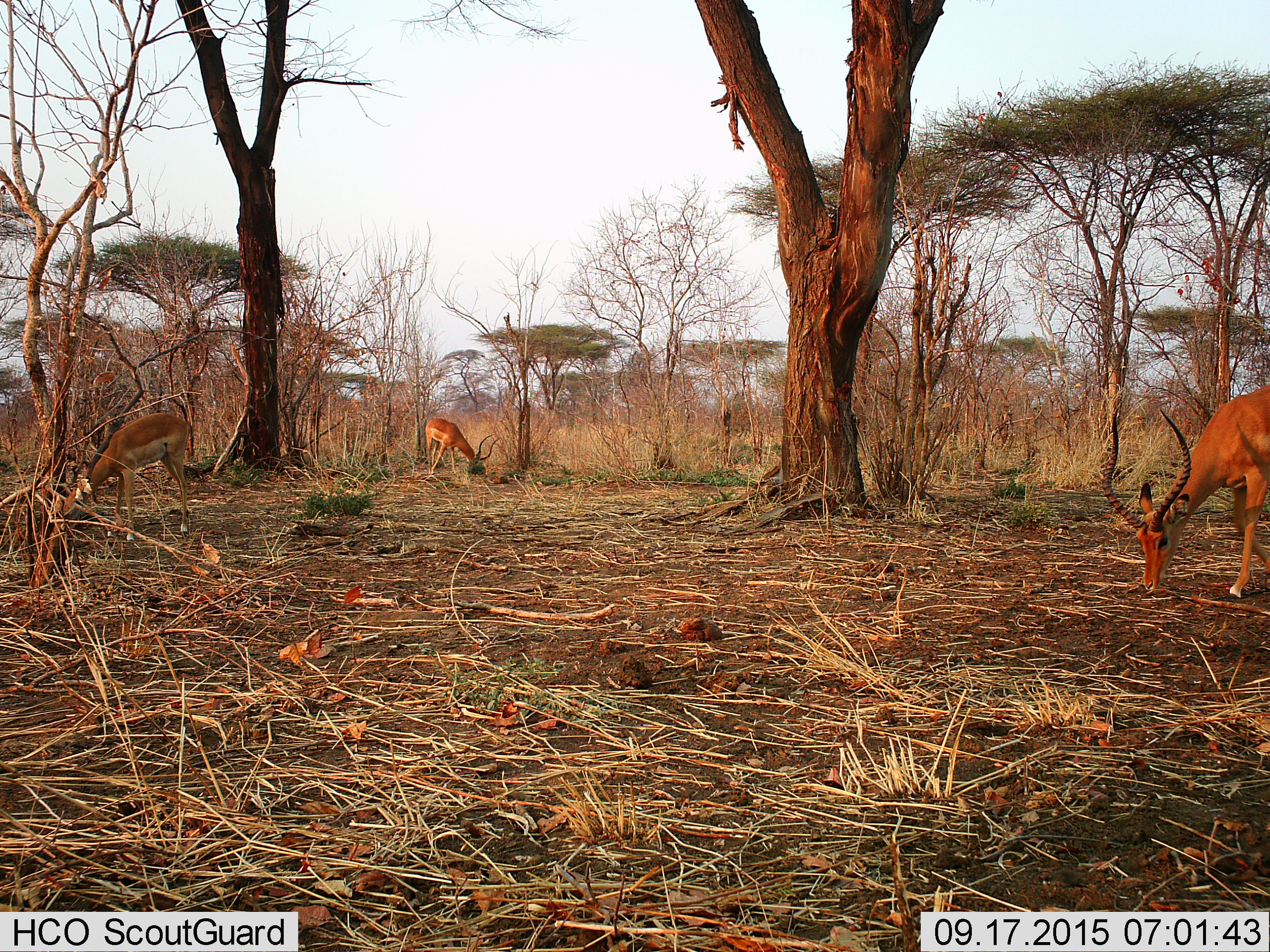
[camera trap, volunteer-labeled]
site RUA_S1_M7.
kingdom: Animalia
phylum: Chordata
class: Mammalia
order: Artiodactyla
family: Bovidae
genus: Aepyceros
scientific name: Aepyceros melampus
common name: impala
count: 3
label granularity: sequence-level